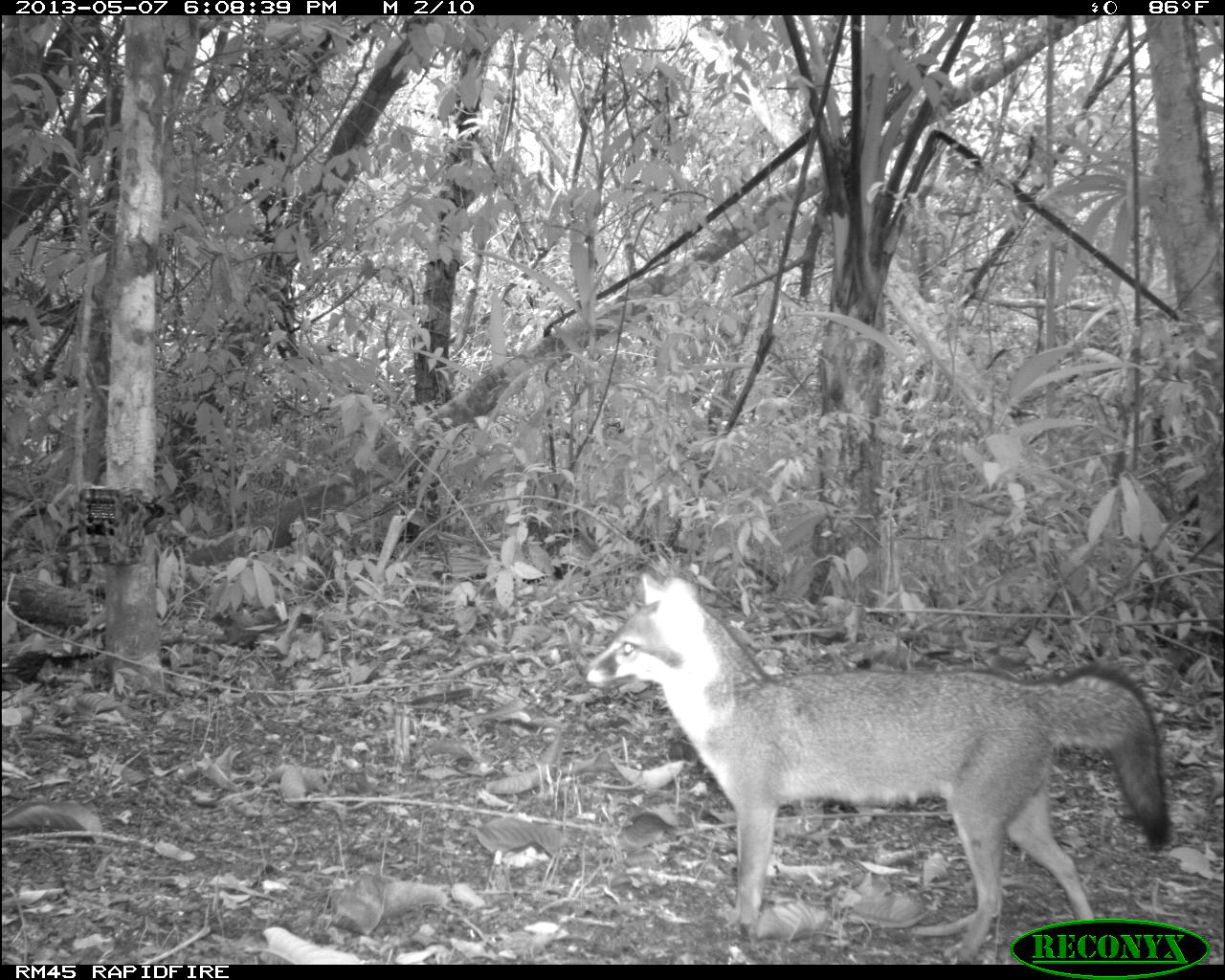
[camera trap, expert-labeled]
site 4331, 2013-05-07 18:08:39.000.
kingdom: Animalia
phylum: Chordata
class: Mammalia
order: Carnivora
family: Canidae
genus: Urocyon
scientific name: Urocyon cinereoargenteus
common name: gray fox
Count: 1.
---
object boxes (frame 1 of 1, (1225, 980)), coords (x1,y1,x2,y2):
urocyon cinereoargenteus: (576,568,1171,965)